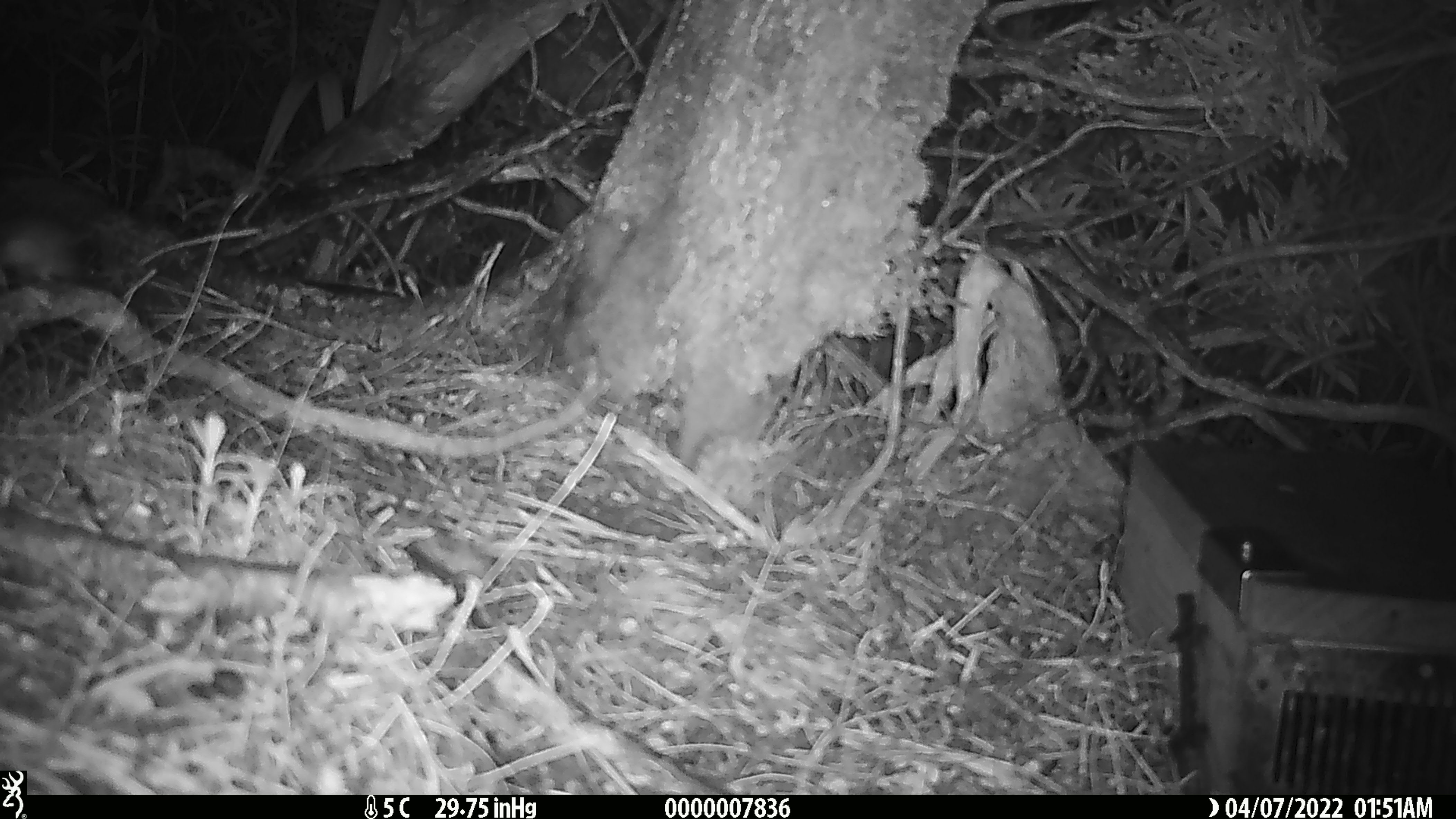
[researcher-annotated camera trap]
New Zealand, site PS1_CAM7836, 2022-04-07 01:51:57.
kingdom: Animalia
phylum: Chordata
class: Mammalia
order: Rodentia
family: Muridae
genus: Mus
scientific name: Mus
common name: mouse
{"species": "mouse (Mus)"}